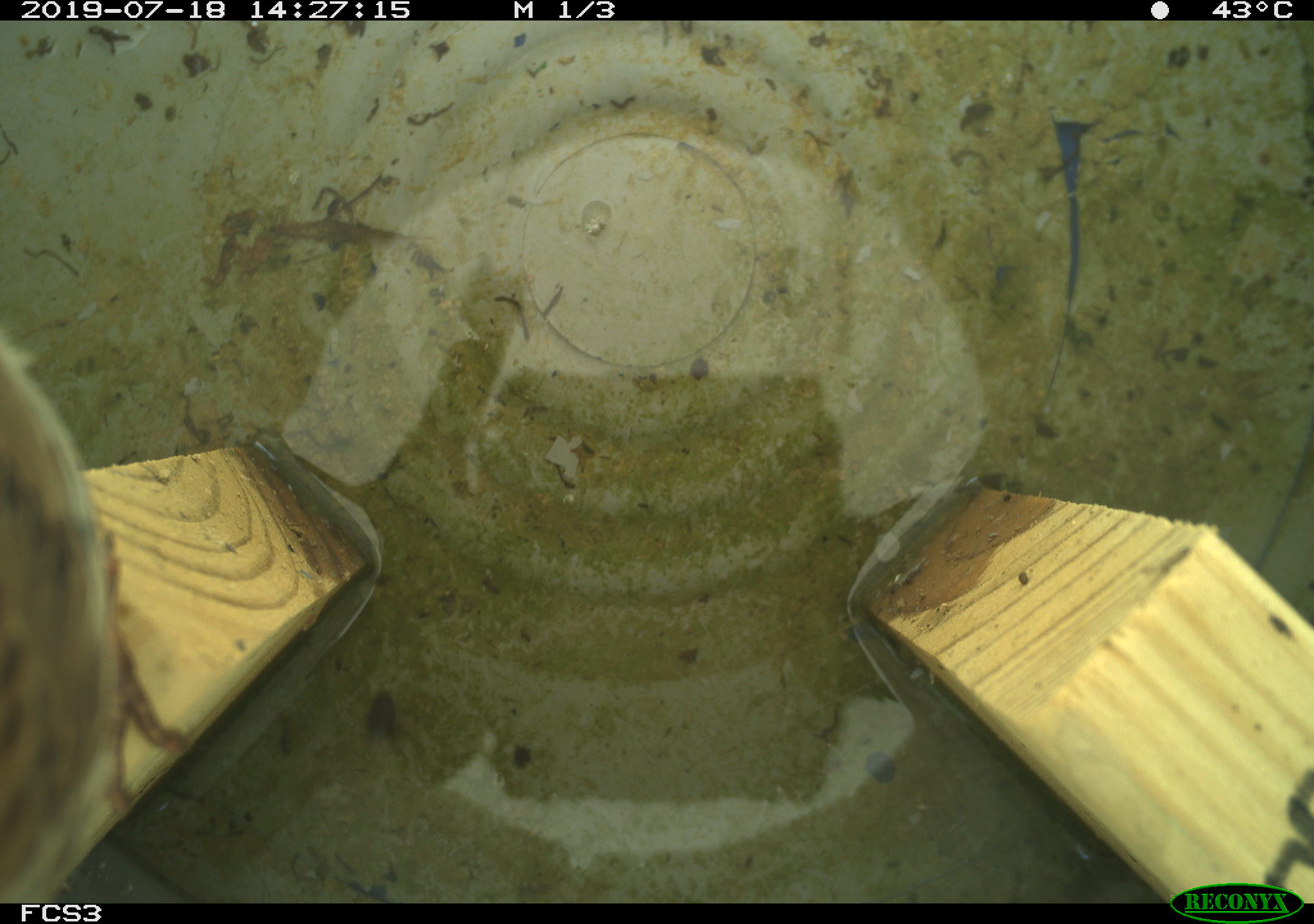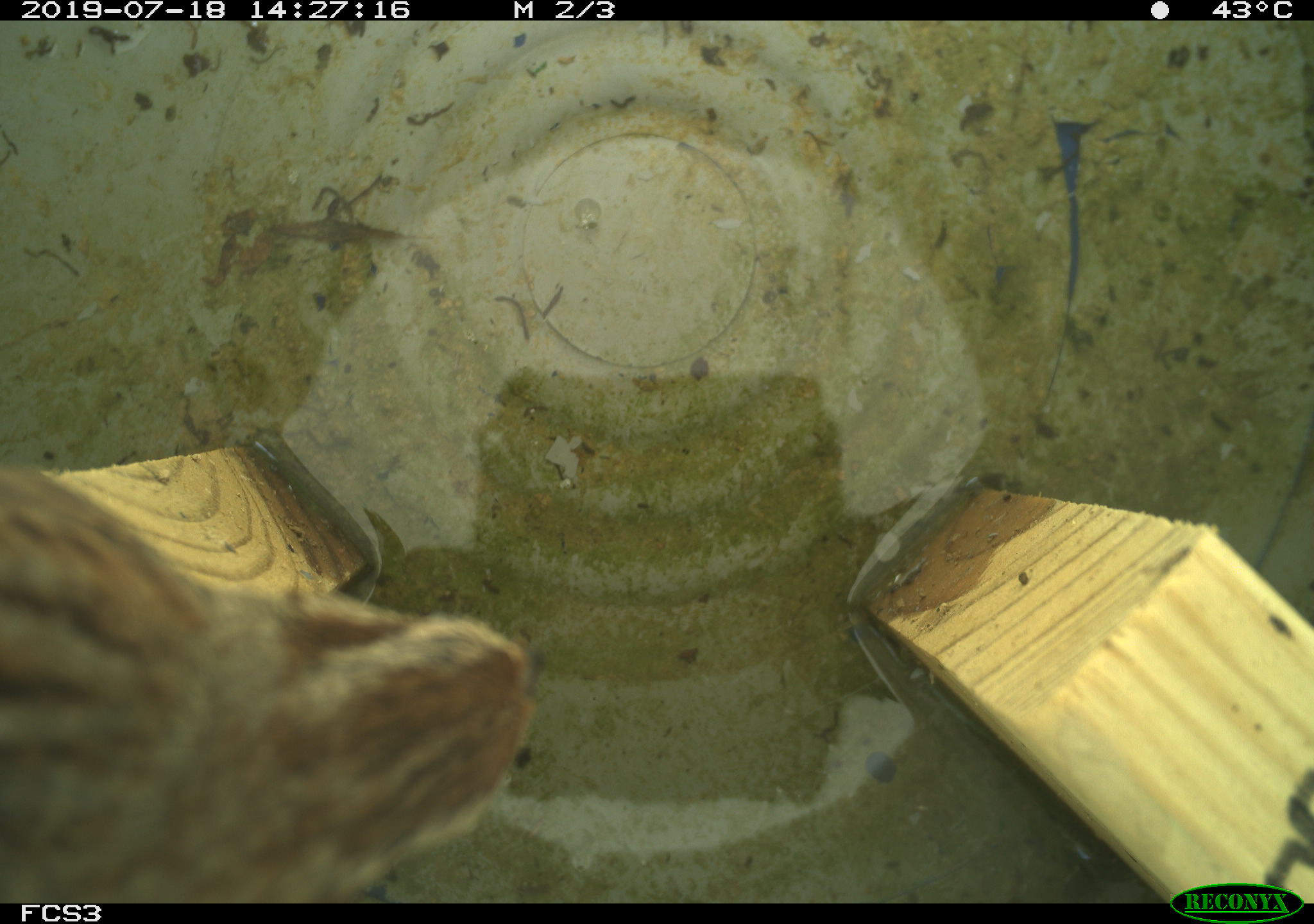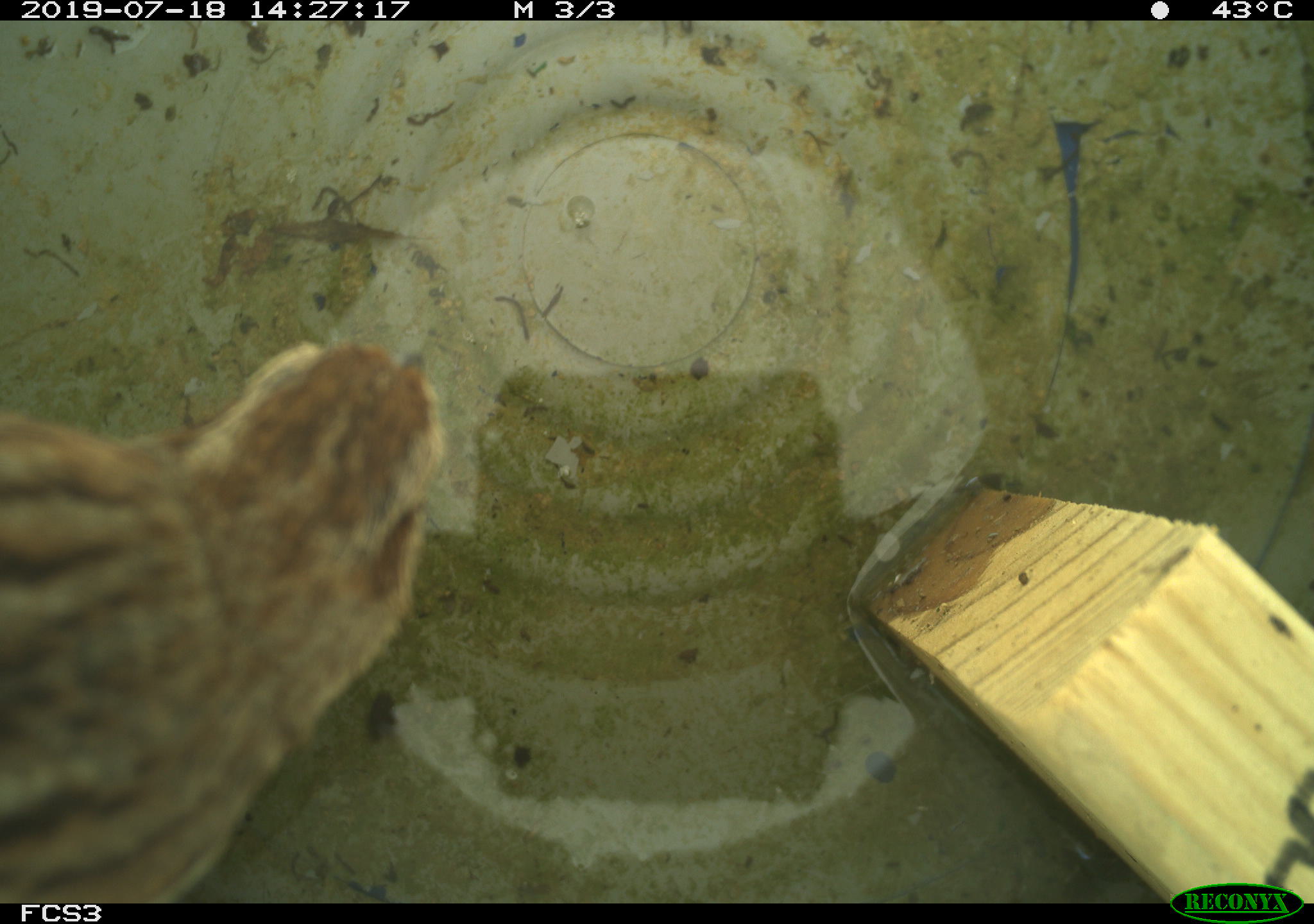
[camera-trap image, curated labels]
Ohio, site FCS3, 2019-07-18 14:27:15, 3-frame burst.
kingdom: Animalia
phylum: Chordata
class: Aves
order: Passeriformes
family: Passerellidae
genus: Melospiza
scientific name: Melospiza melodia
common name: song sparrow